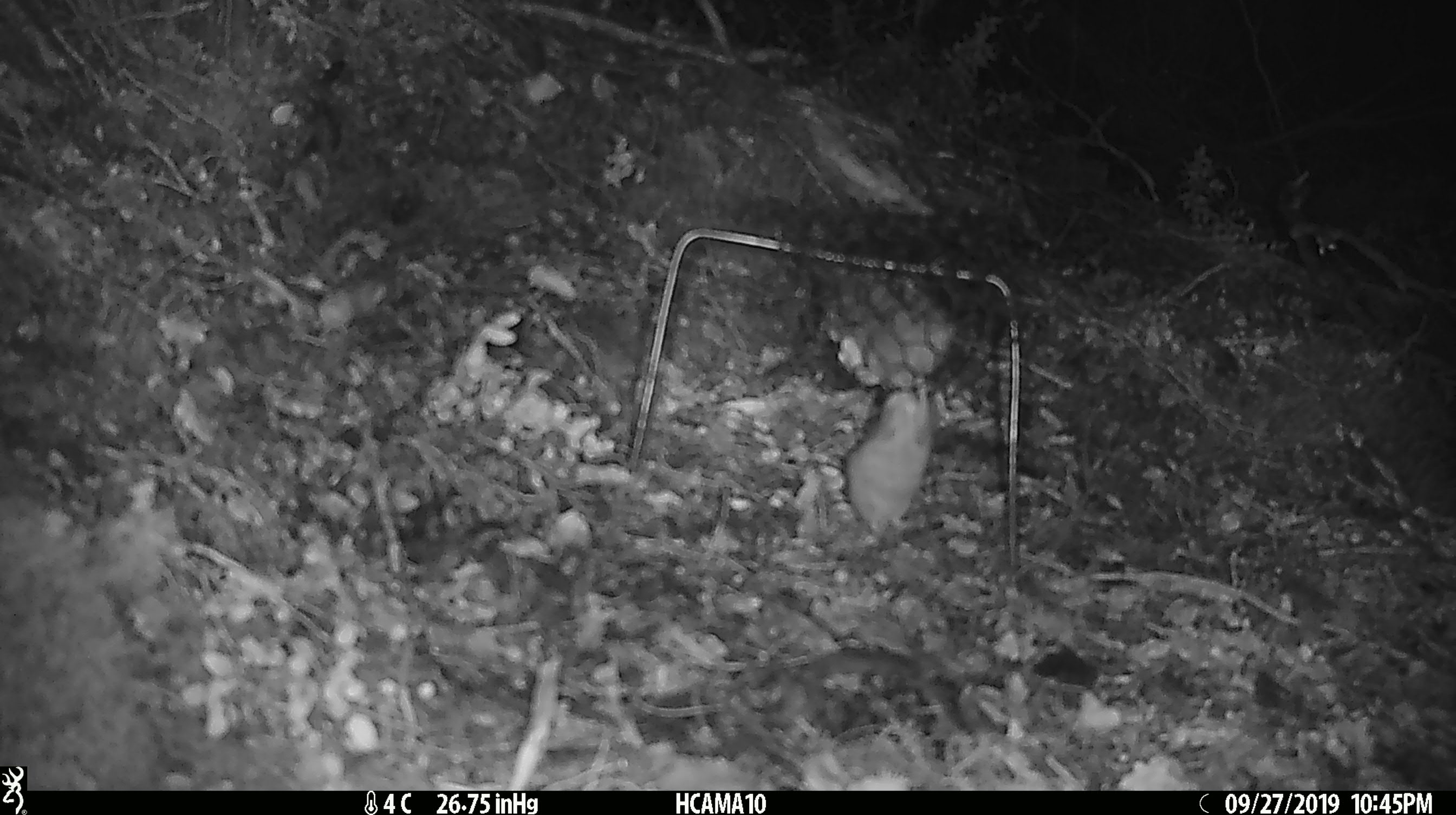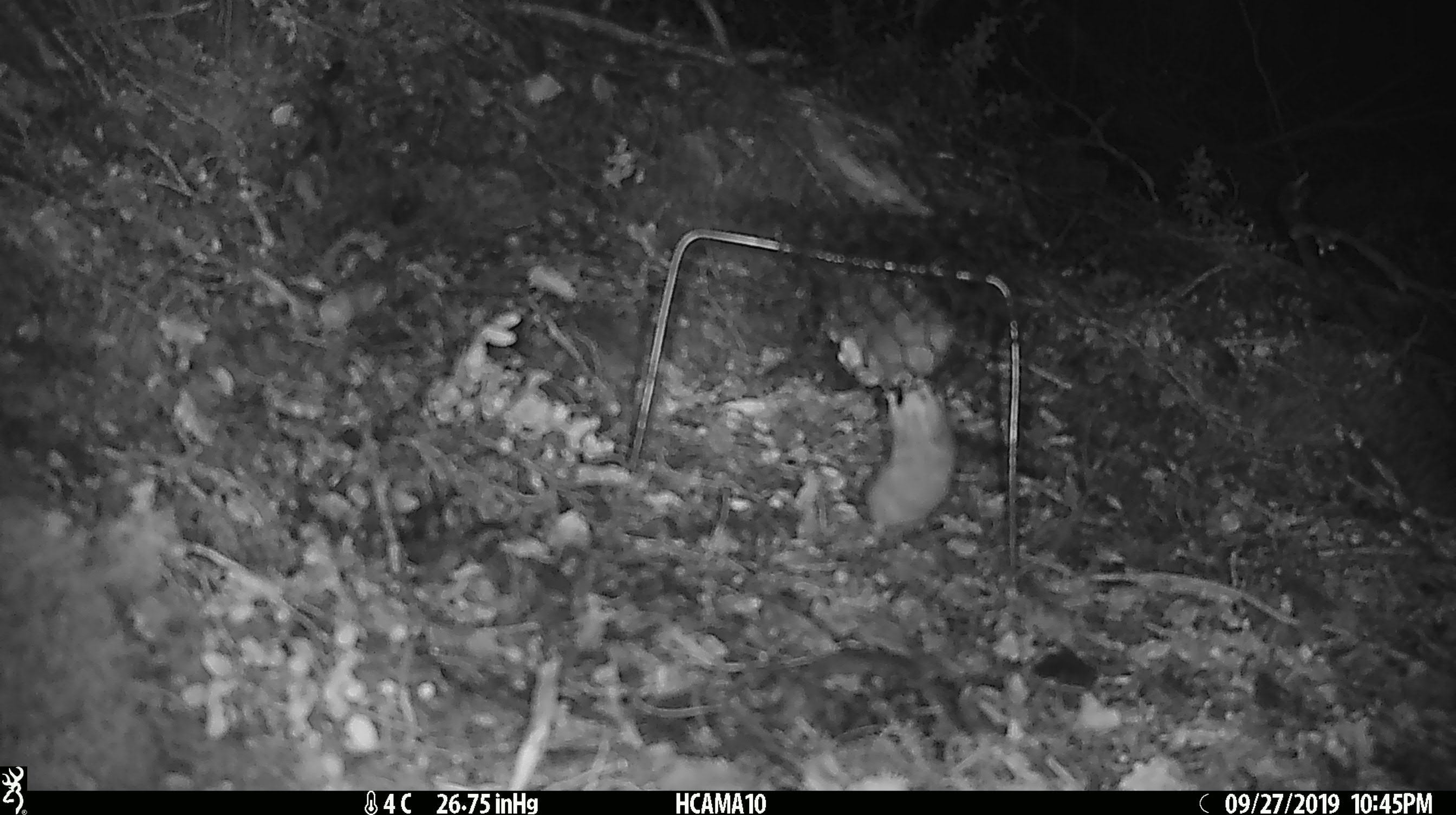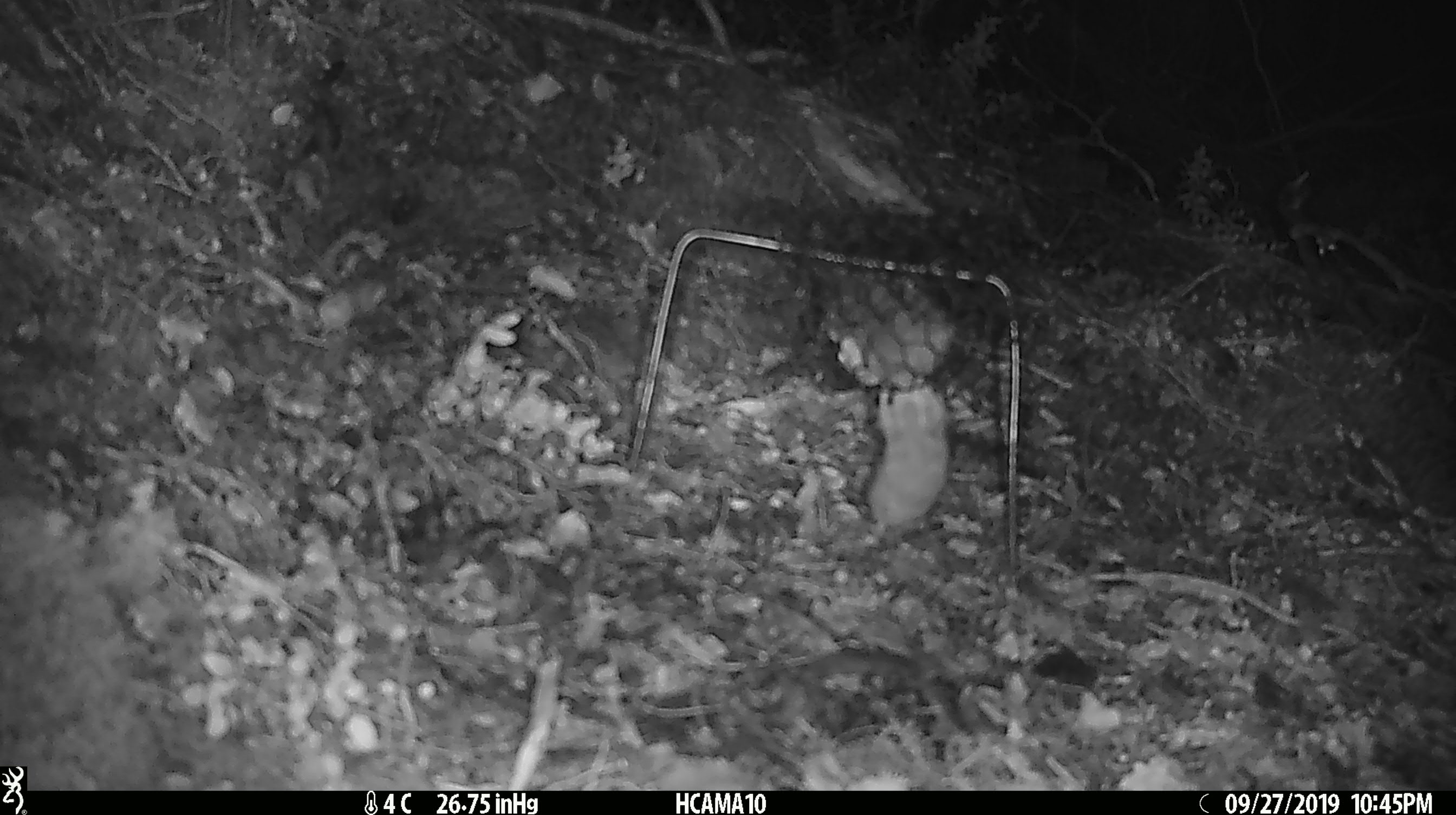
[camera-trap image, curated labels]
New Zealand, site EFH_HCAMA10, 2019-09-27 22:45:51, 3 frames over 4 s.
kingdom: Animalia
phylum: Chordata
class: Mammalia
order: Rodentia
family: Muridae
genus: Mus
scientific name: Mus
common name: mouse